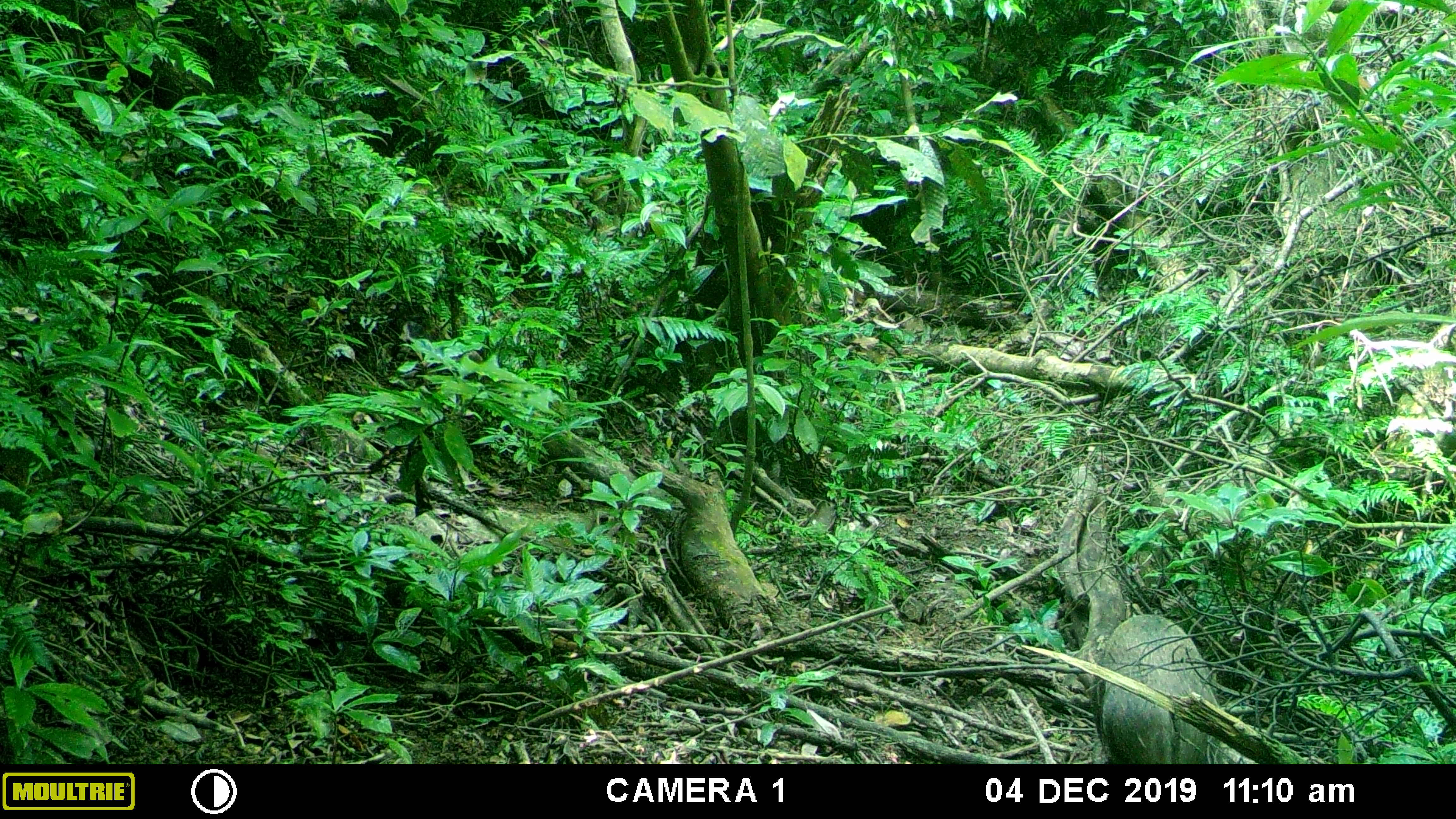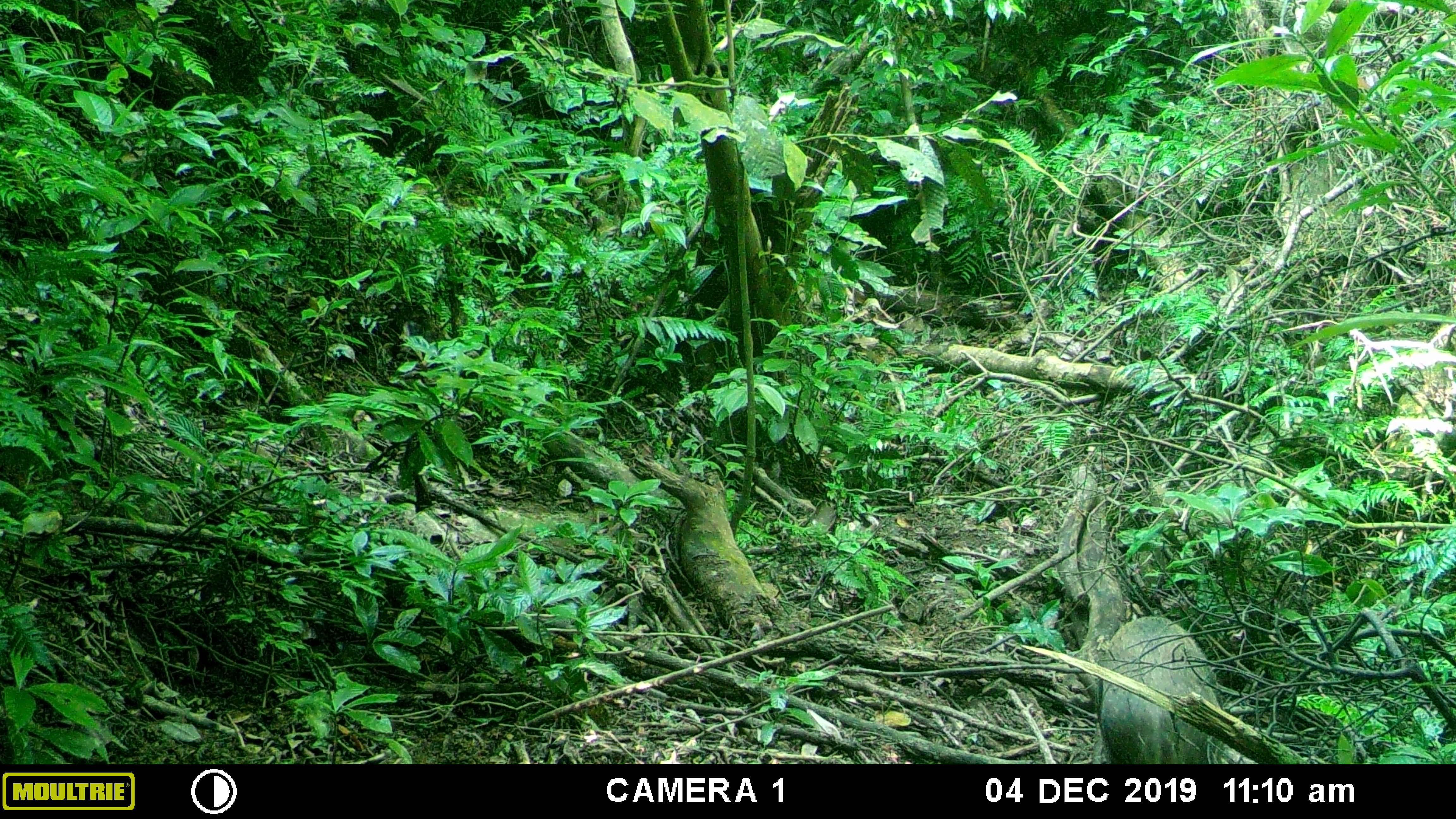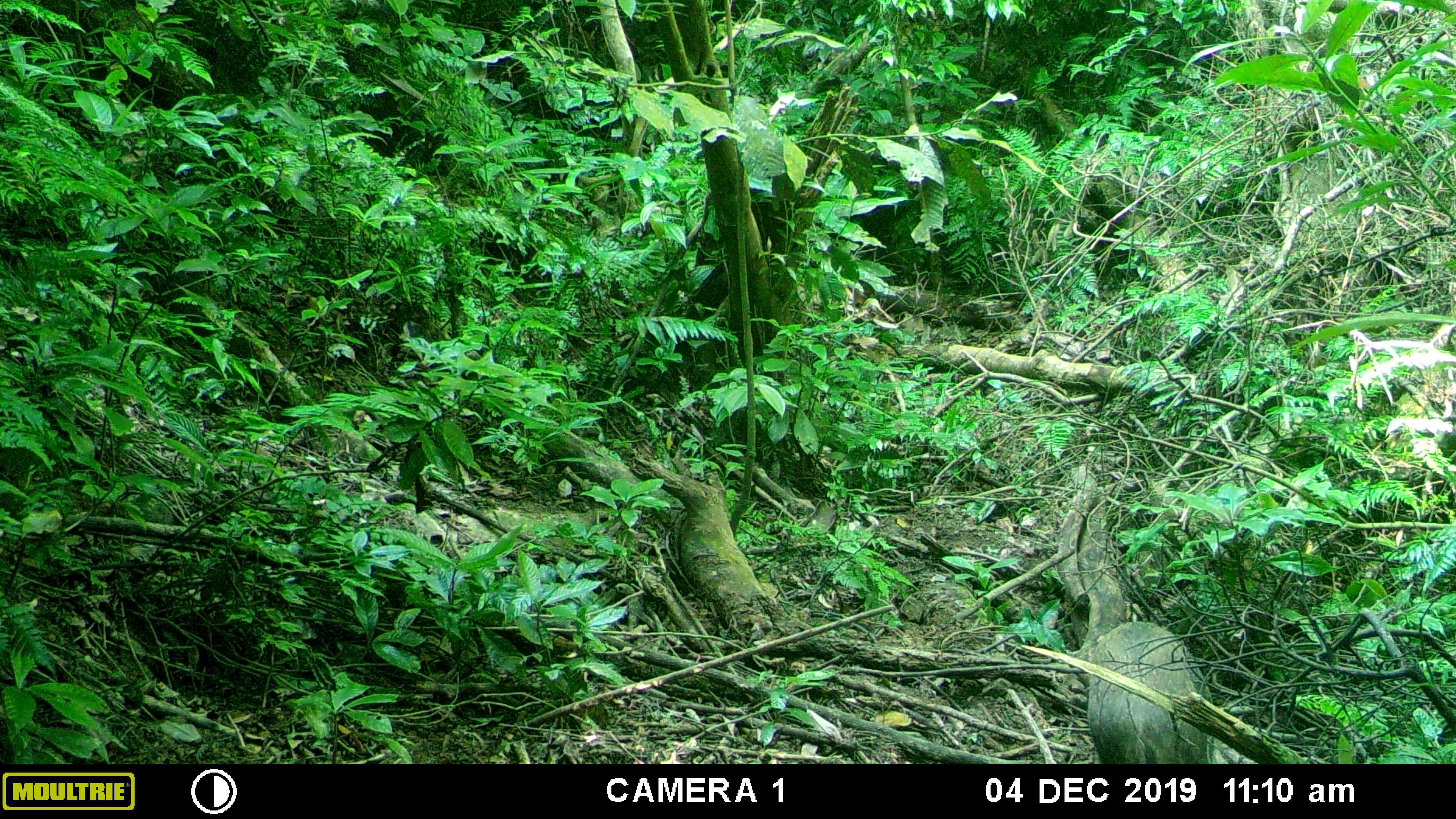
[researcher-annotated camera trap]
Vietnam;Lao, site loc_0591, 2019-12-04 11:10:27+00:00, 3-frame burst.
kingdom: Animalia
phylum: Chordata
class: Mammalia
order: Artiodactyla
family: Suidae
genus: Sus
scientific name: Sus scrofa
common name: eurasian wild pig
Eurasian wild pig (Sus scrofa). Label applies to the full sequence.